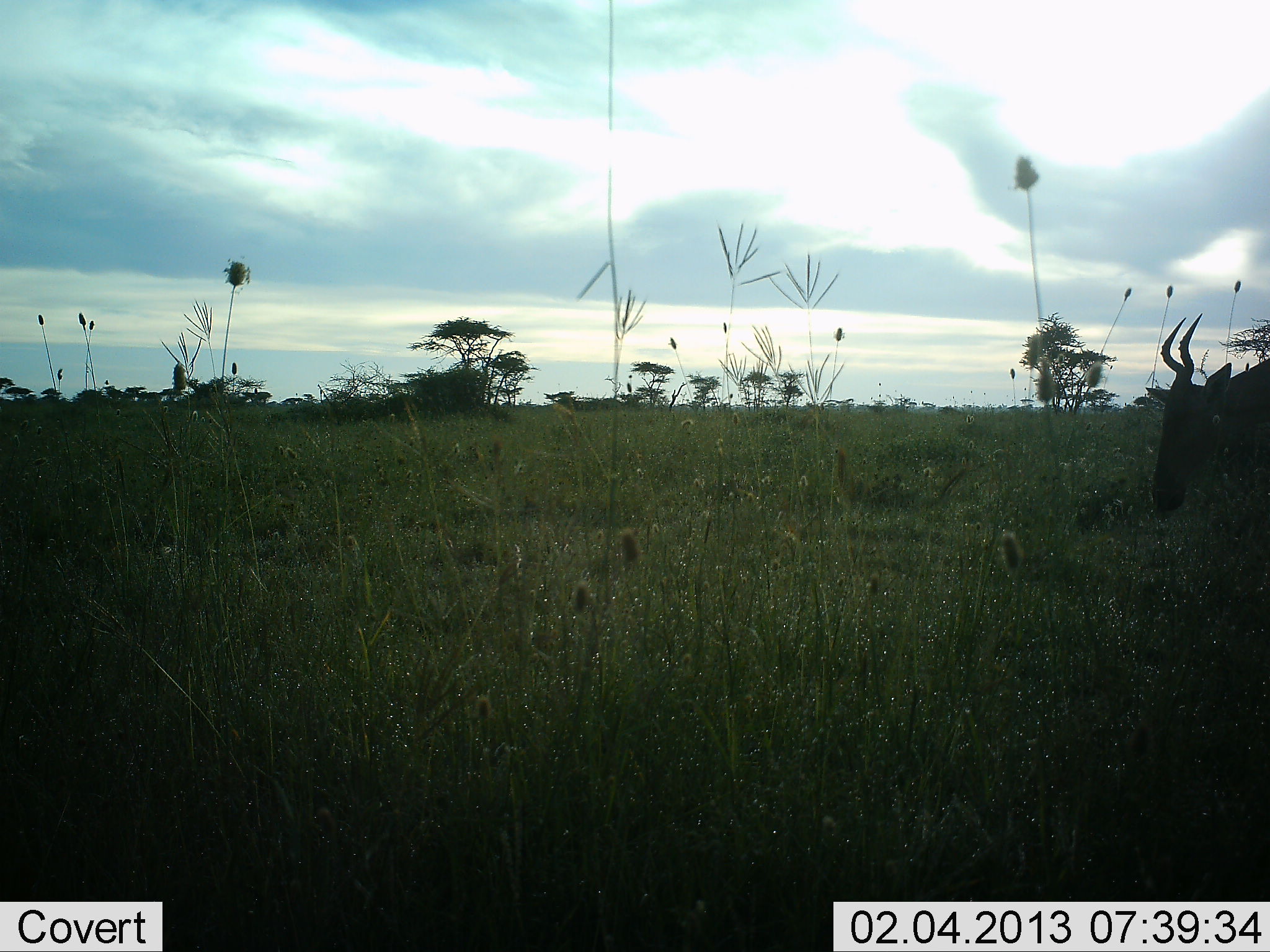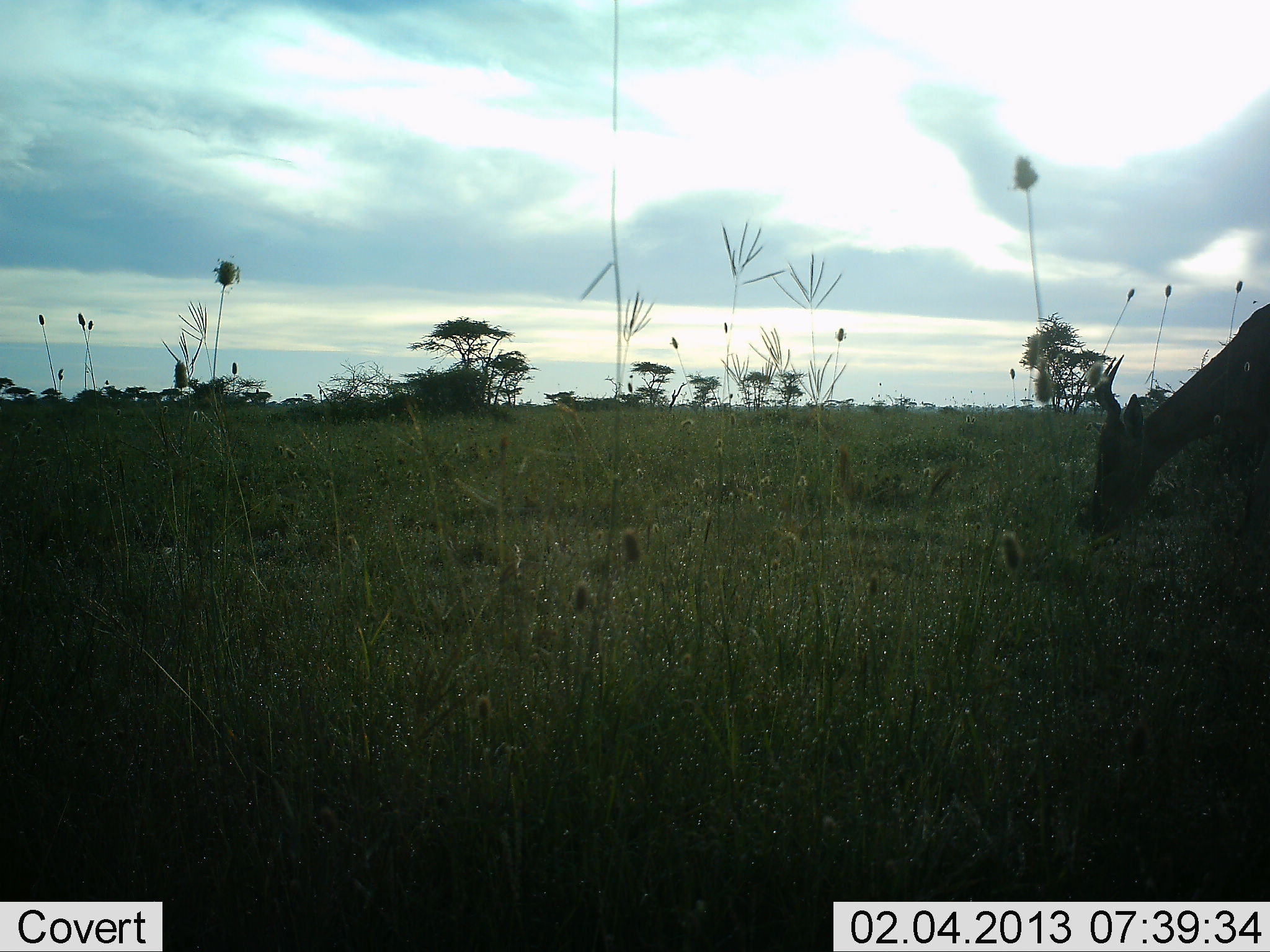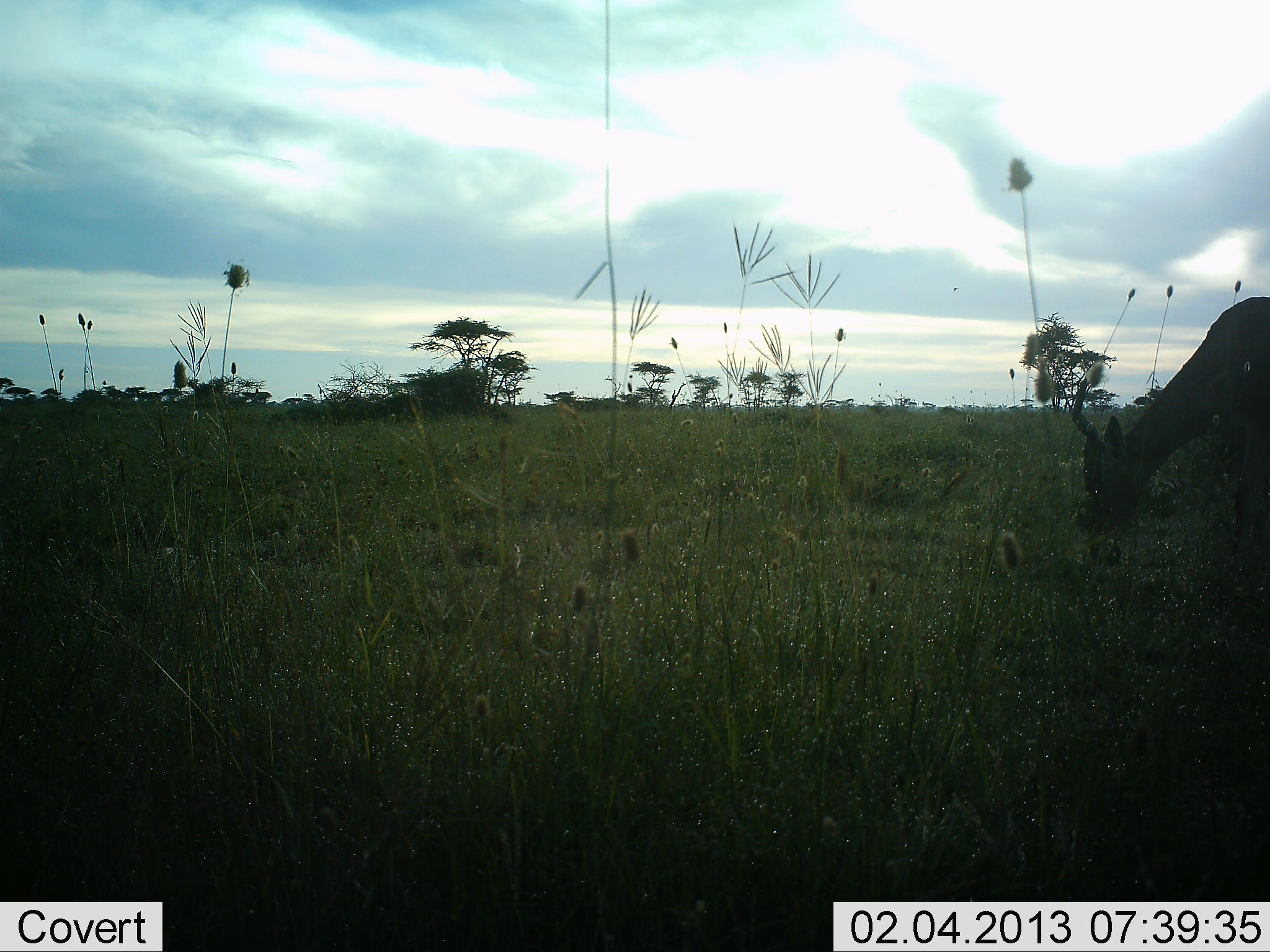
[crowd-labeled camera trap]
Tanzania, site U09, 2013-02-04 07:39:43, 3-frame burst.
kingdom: Animalia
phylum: Chordata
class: Mammalia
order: Artiodactyla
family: Bovidae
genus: Alcelaphus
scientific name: Alcelaphus buselaphus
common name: hartebeest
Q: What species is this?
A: Hartebeest (Alcelaphus buselaphus).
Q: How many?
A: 1.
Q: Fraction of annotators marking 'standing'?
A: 21%.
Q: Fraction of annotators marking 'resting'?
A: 0%.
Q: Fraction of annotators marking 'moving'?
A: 21%.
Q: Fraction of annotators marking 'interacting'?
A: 0%.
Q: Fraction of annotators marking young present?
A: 0%.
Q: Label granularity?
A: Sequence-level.